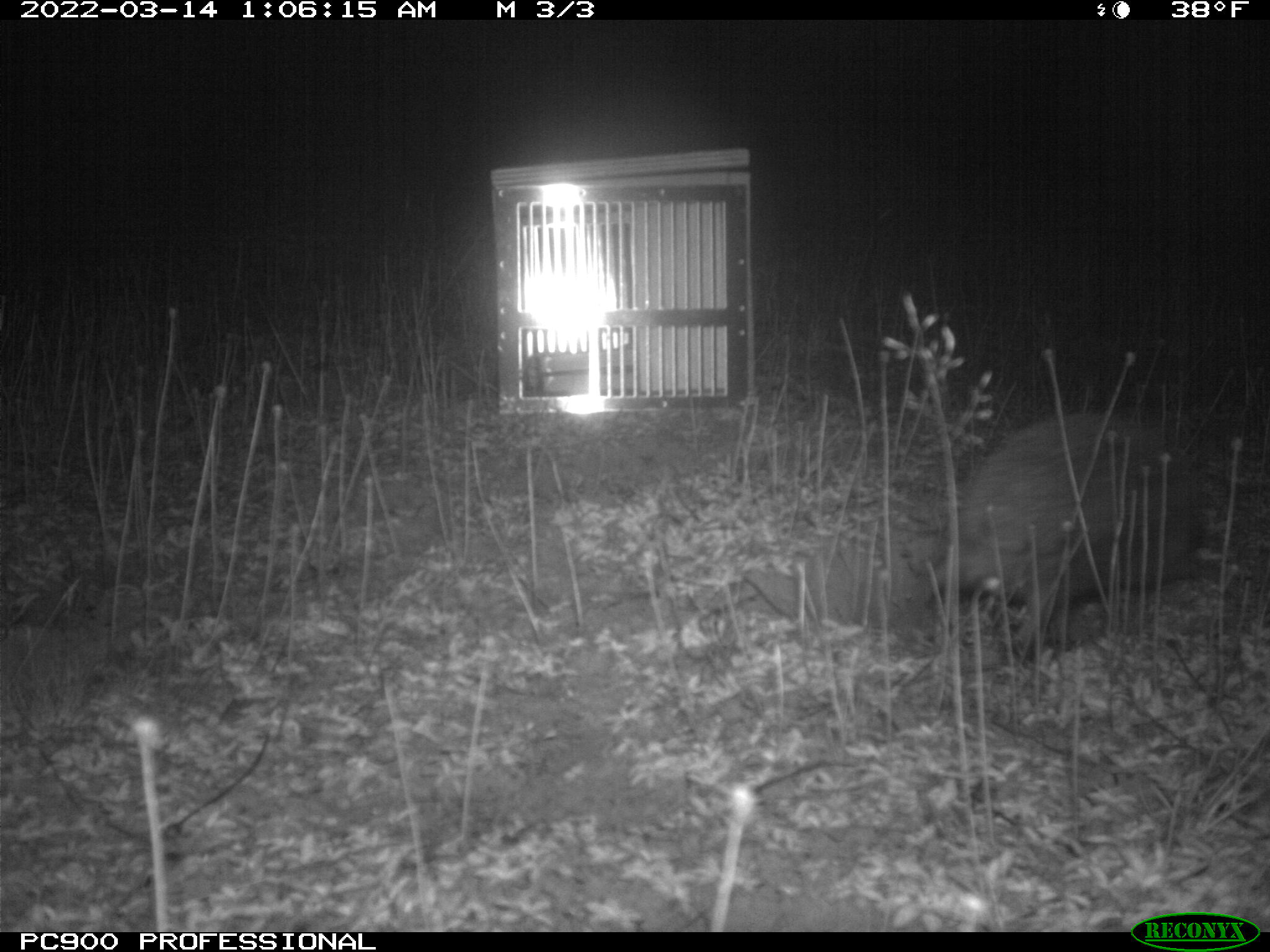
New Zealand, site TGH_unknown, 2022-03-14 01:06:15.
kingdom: Animalia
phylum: Chordata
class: Mammalia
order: Eulipotyphla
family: Erinaceidae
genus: Erinaceus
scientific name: Erinaceus europaeus europaeus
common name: european hedgehog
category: hedgehog